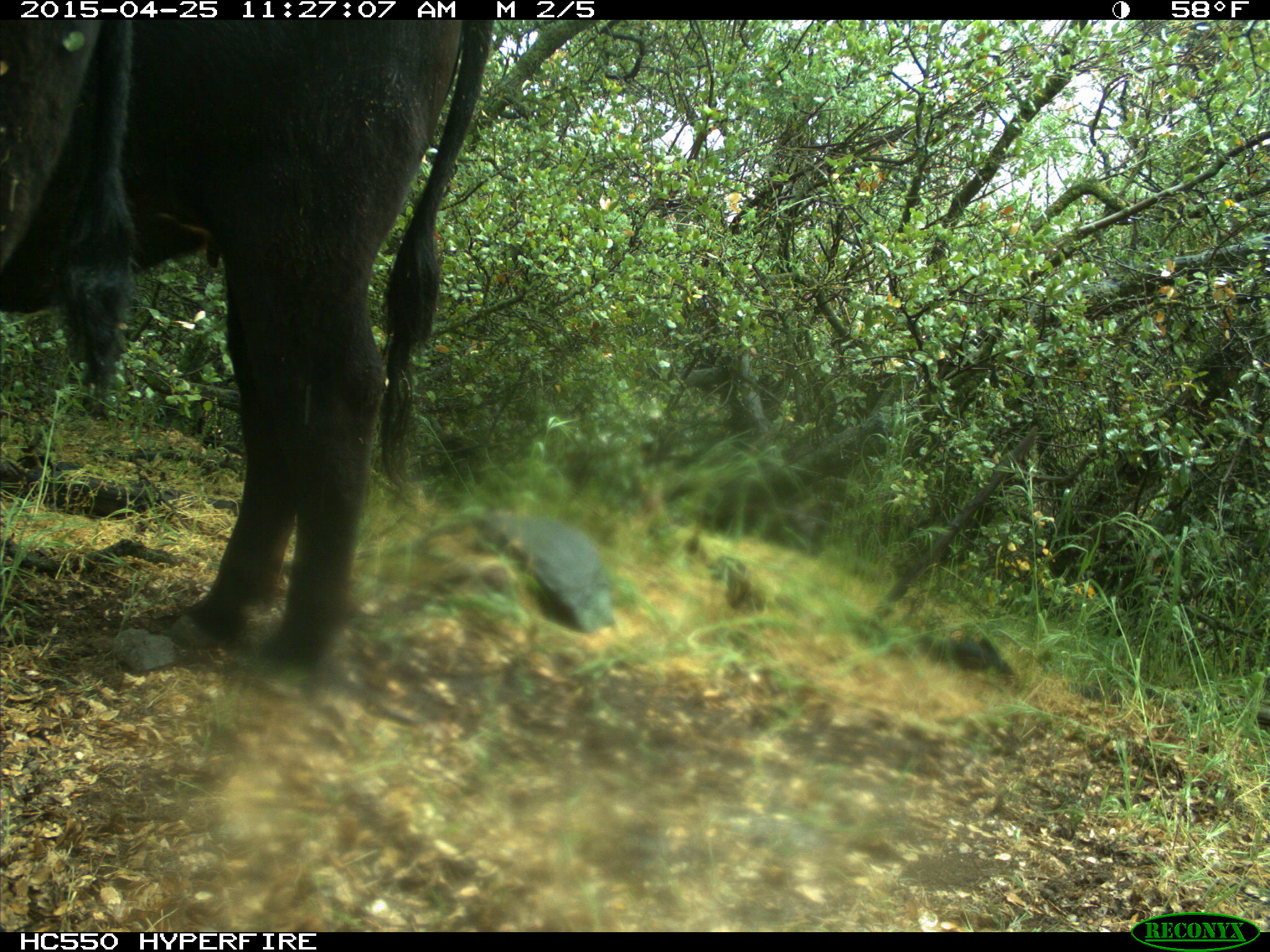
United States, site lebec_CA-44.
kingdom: Animalia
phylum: Chordata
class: Mammalia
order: Artiodactyla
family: Suidae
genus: Sus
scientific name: Sus scrofa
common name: wild boar